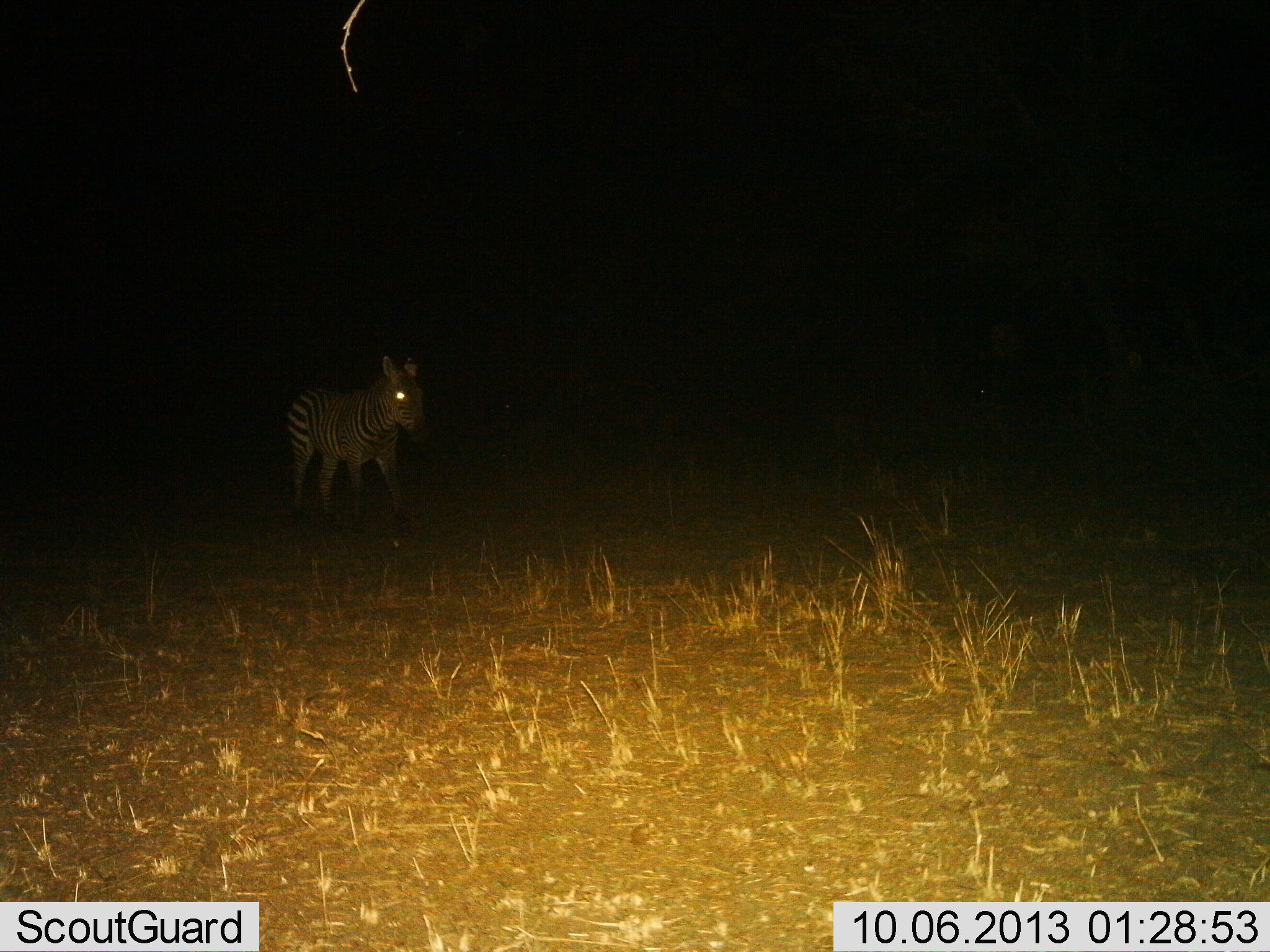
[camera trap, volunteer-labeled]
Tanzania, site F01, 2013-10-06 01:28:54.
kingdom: Animalia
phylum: Chordata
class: Mammalia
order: Perissodactyla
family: Equidae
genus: Equus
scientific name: Equus quagga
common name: plains zebra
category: zebra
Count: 1.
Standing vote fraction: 44%.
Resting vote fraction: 0%.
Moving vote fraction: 56%.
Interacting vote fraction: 0%.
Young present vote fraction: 0%.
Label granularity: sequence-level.